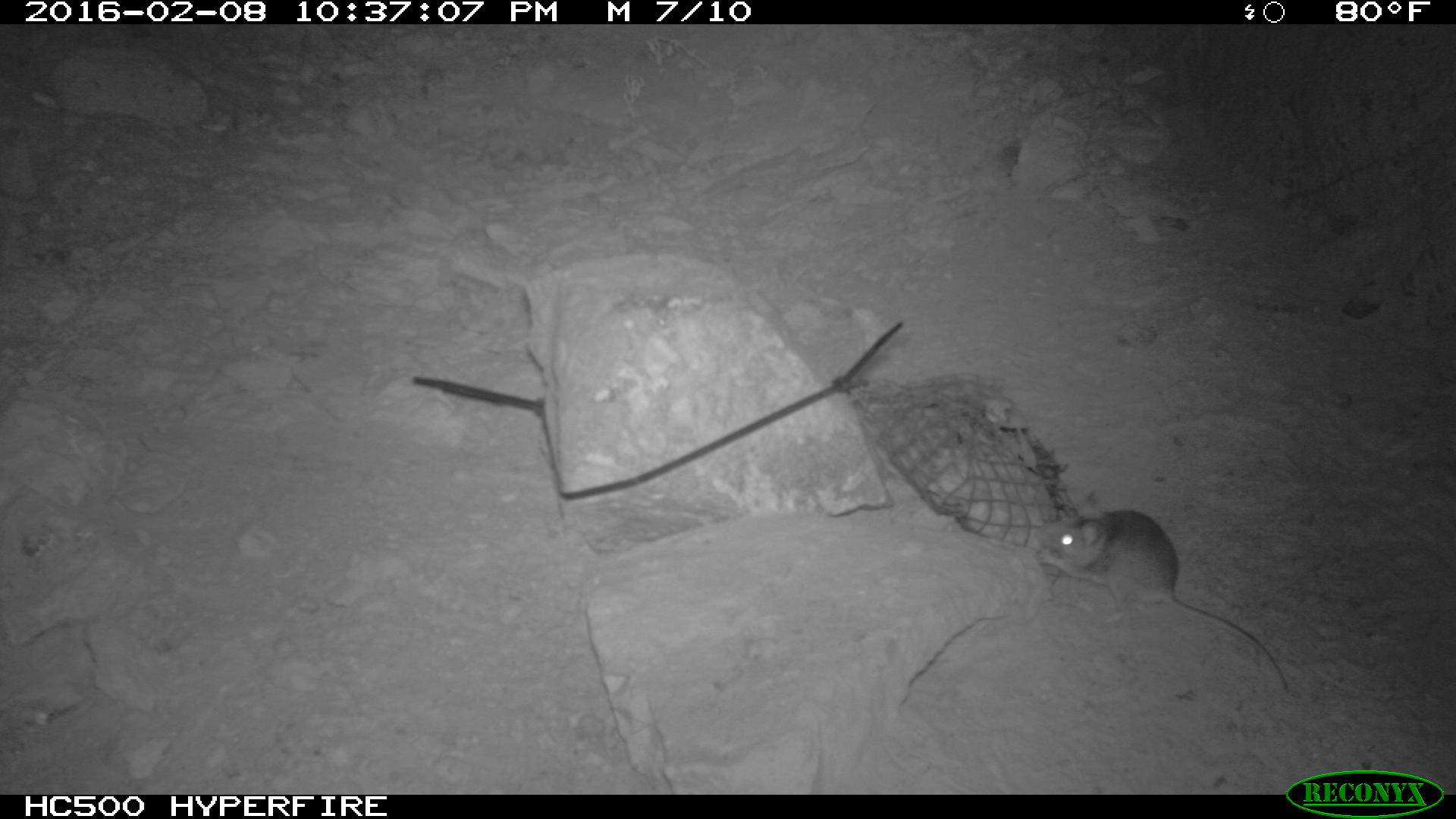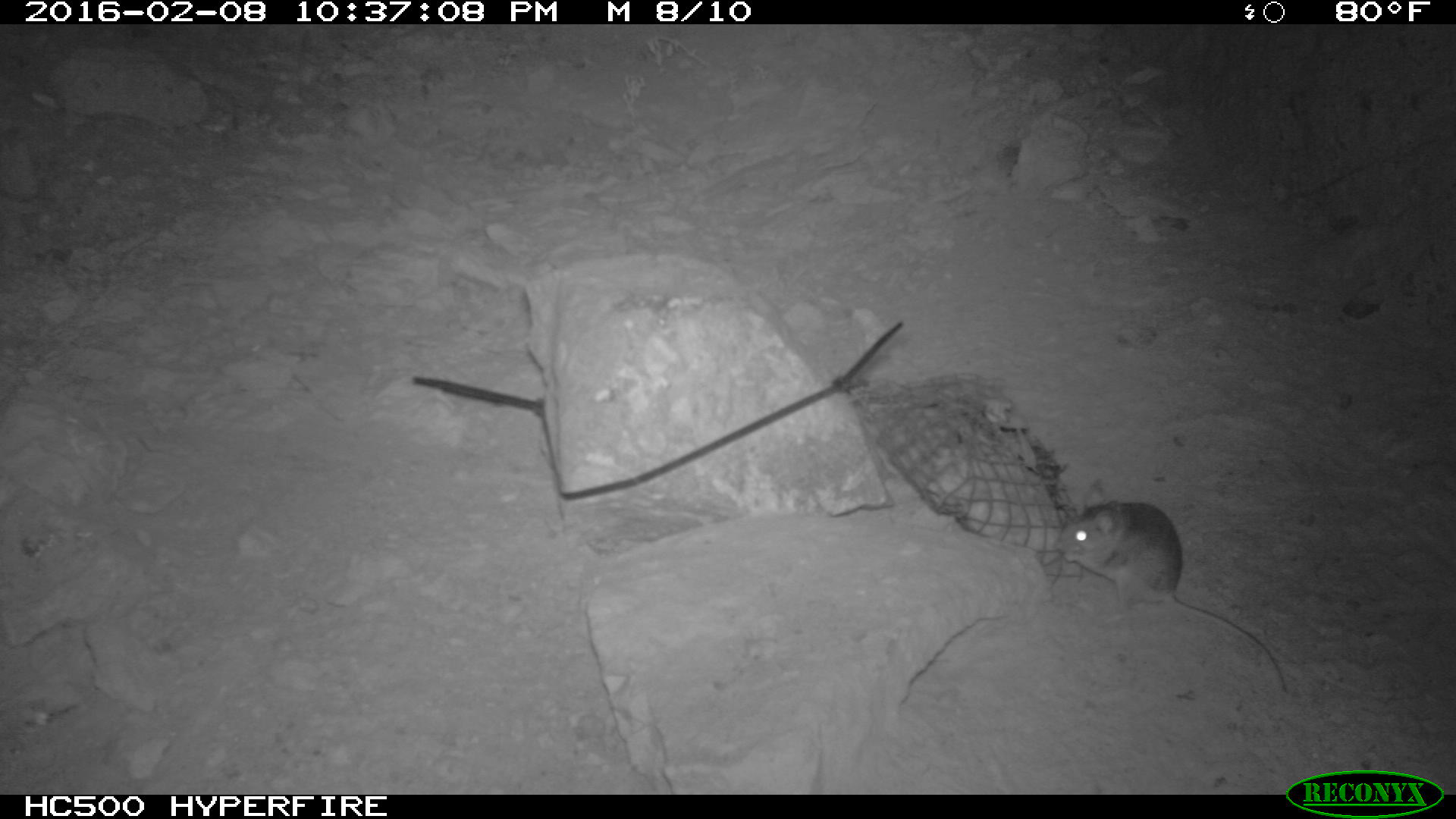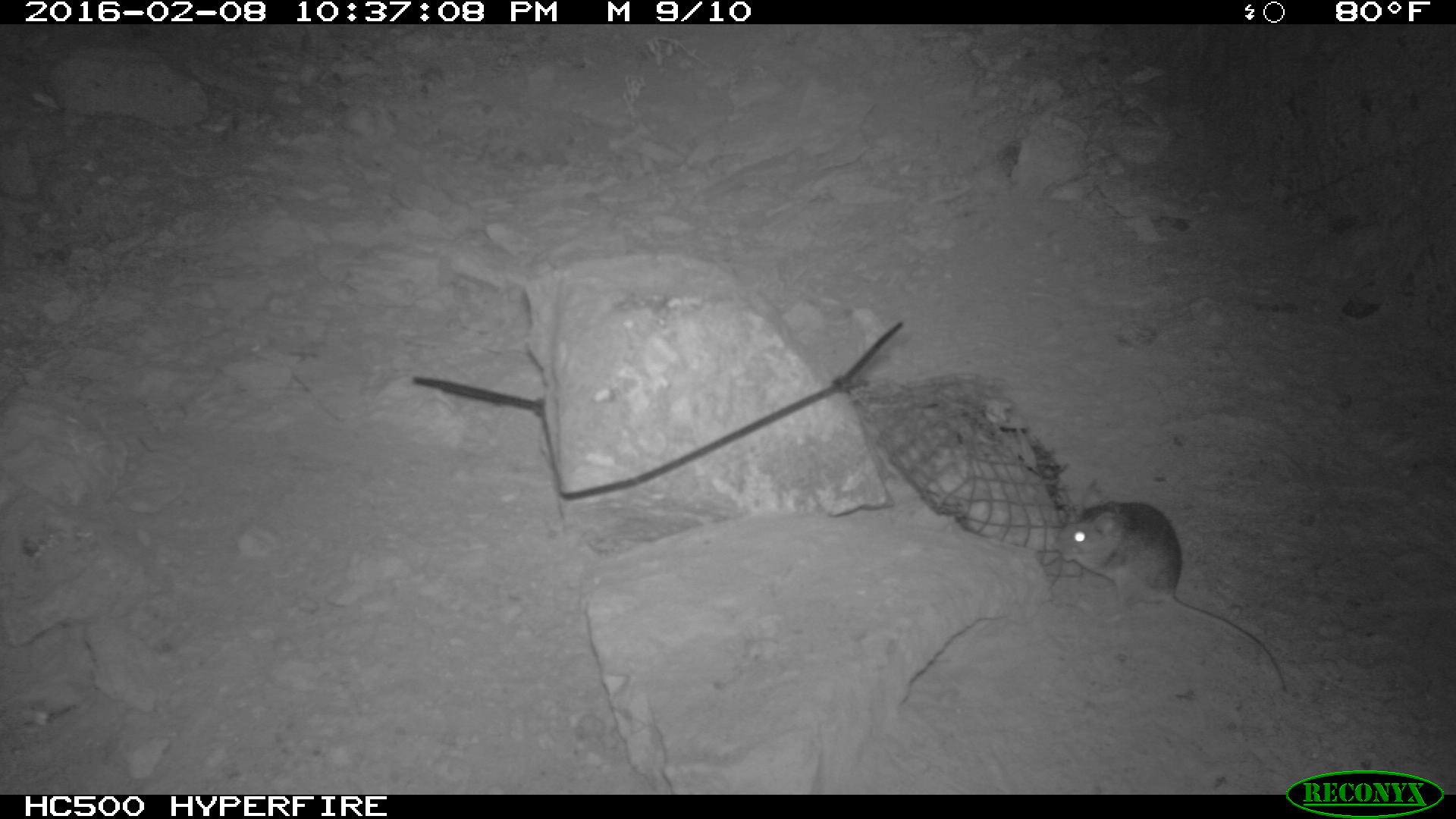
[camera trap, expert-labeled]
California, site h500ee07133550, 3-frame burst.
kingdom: Animalia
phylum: Chordata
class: Mammalia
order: Rodentia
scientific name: Rodentia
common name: rodent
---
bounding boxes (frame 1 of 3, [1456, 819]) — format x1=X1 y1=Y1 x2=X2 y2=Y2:
rodent: x1=1036 y1=488 x2=1291 y2=694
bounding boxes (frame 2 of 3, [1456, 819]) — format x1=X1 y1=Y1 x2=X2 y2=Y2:
rodent: x1=1054 y1=479 x2=1287 y2=692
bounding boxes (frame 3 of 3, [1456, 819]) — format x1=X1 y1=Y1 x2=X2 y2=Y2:
rodent: x1=1057 y1=478 x2=1285 y2=689